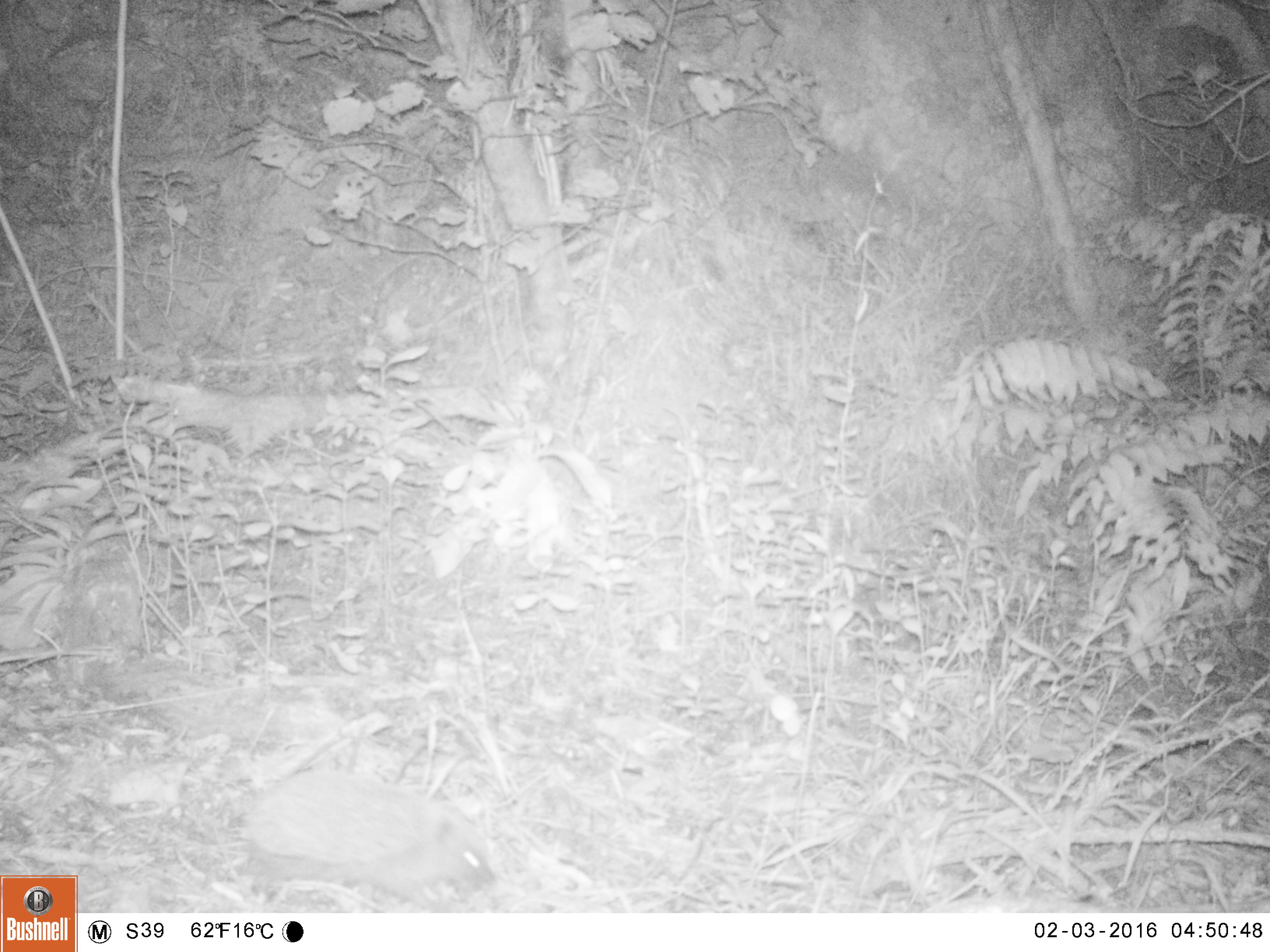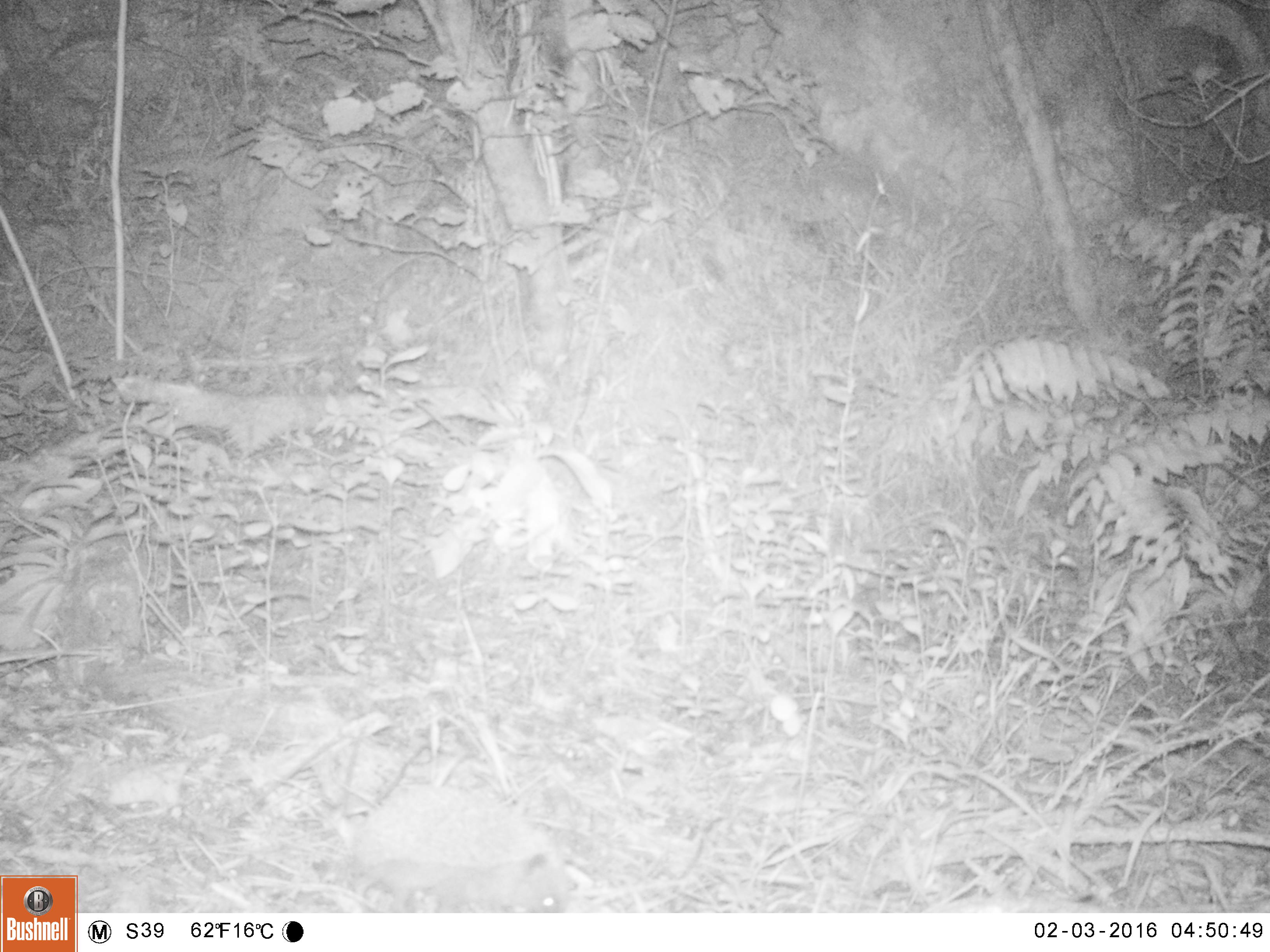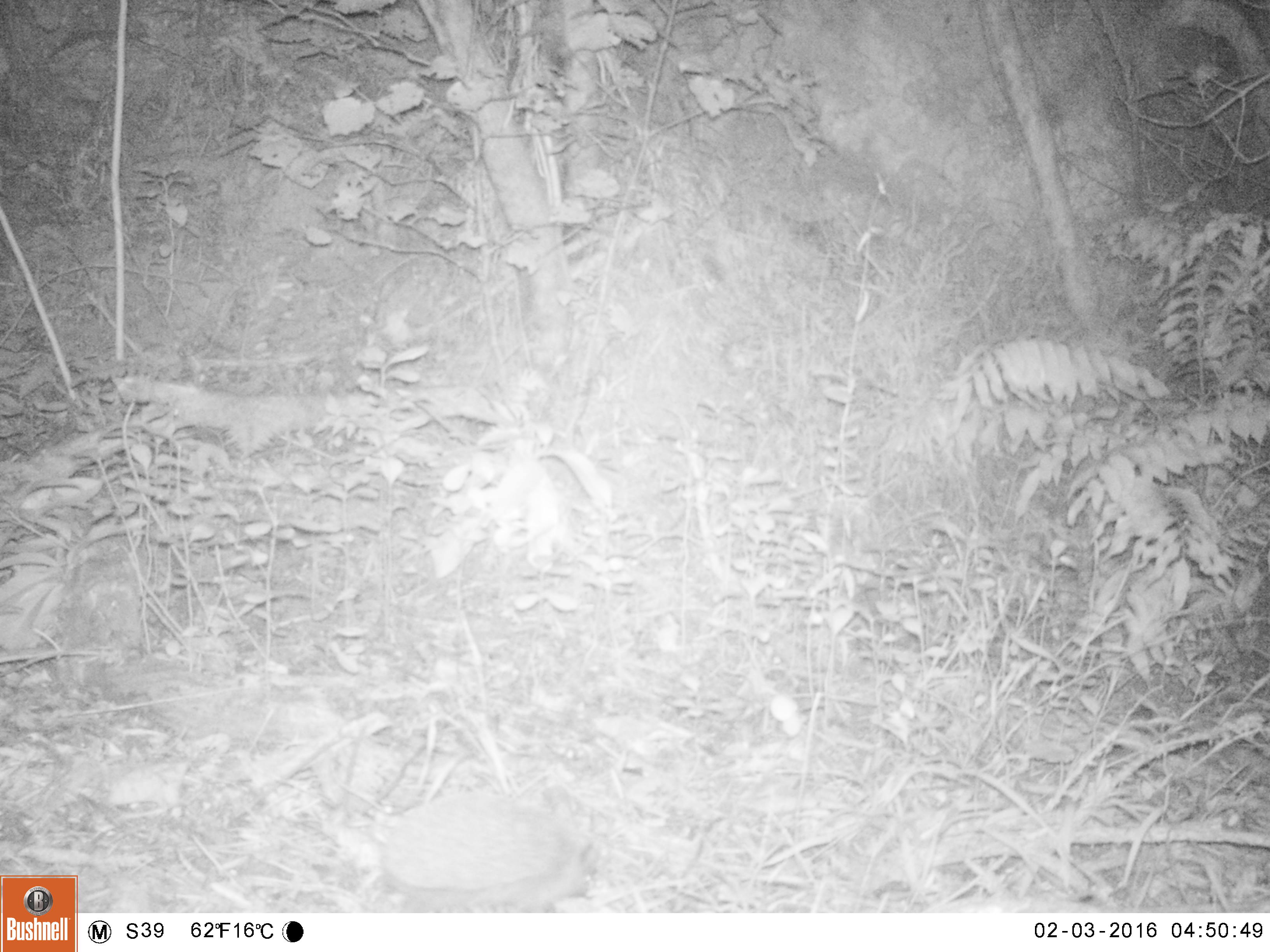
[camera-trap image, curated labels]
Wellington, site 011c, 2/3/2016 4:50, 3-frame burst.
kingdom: Animalia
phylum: Chordata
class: Mammalia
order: Eulipotyphla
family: Erinaceidae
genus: Erinaceus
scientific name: Erinaceus europaeus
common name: hedgehog